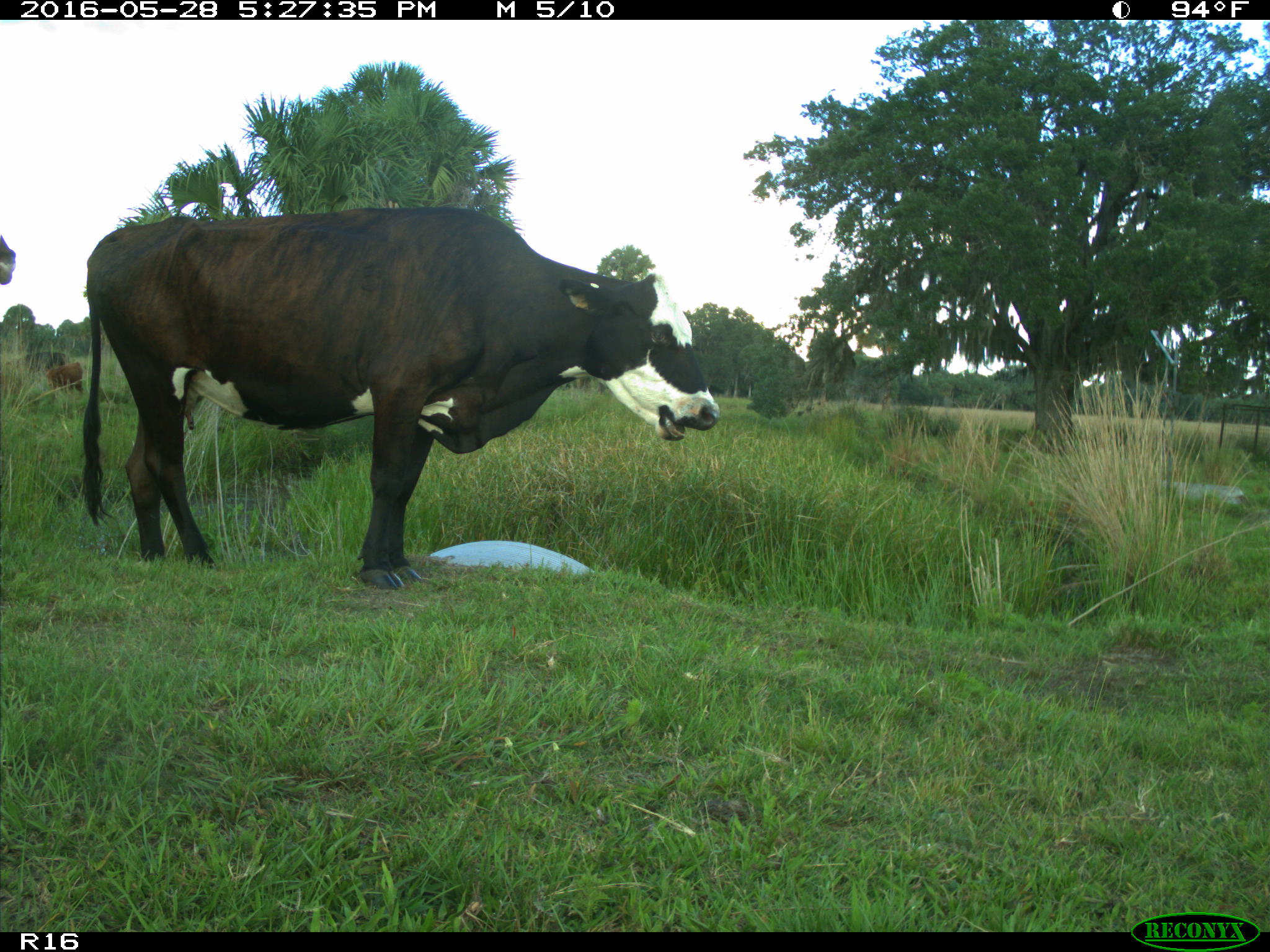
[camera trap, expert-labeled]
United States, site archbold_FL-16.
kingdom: Animalia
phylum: Chordata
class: Mammalia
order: Artiodactyla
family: Bovidae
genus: Bos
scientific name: Bos taurus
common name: domestic cow